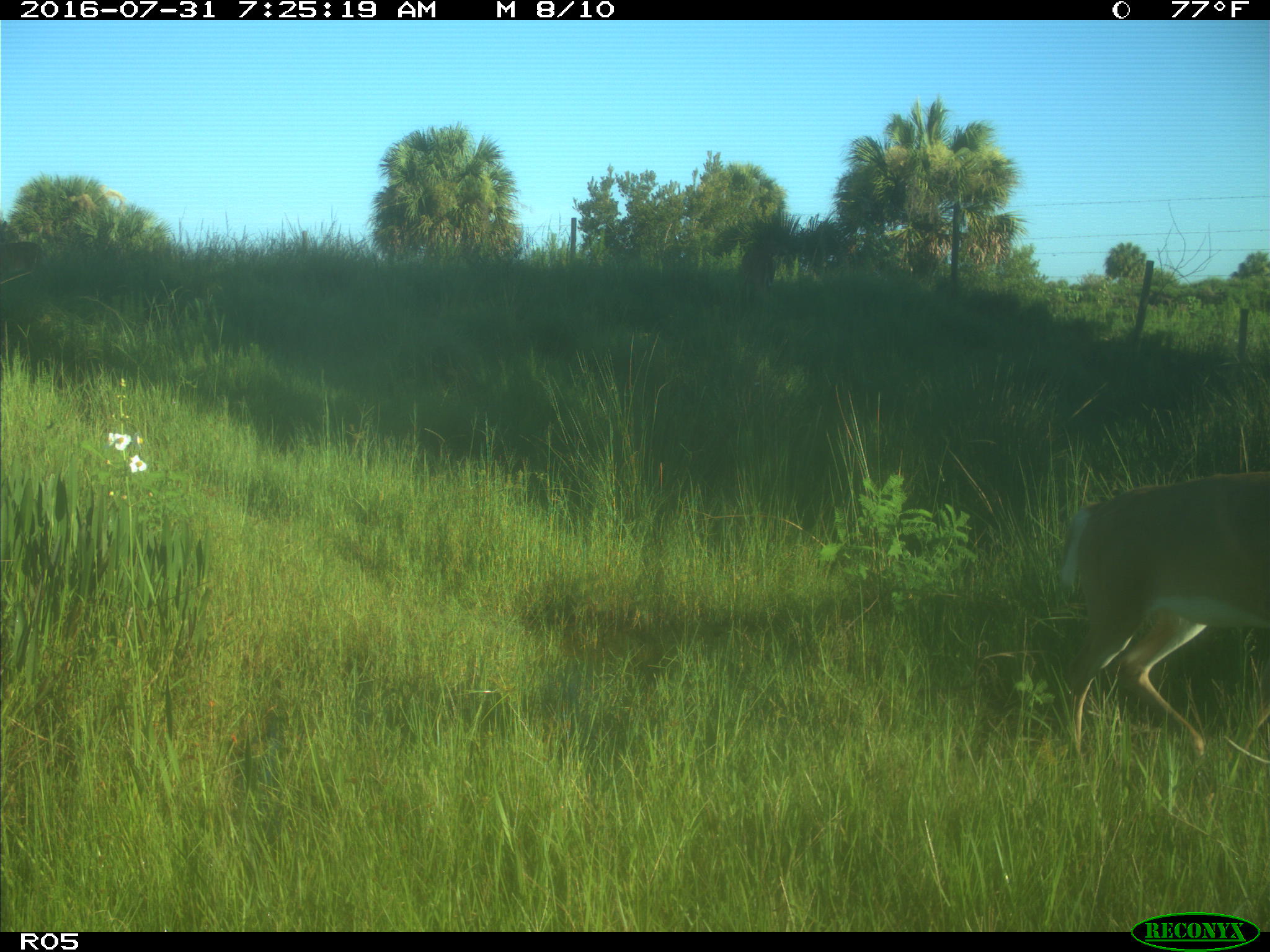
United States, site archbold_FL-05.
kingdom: Animalia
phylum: Chordata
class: Mammalia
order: Artiodactyla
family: Cervidae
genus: Odocoileus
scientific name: Odocoileus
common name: deer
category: unidentified deer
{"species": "unidentified deer (deer) (Odocoileus)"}